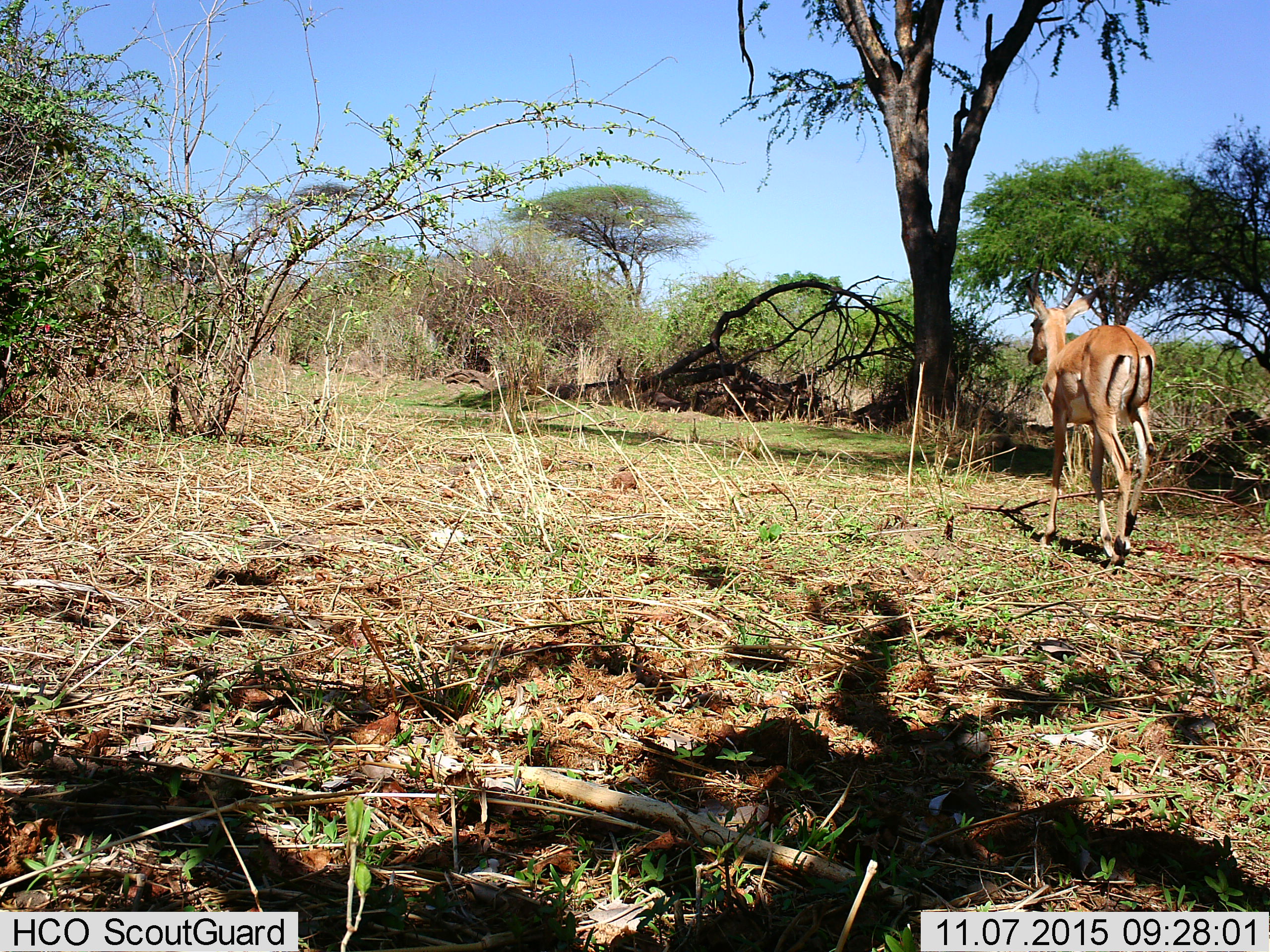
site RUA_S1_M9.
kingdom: Animalia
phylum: Chordata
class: Mammalia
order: Artiodactyla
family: Bovidae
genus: Aepyceros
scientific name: Aepyceros melampus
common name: impala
Impala (Aepyceros melampus), count 1. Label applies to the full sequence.